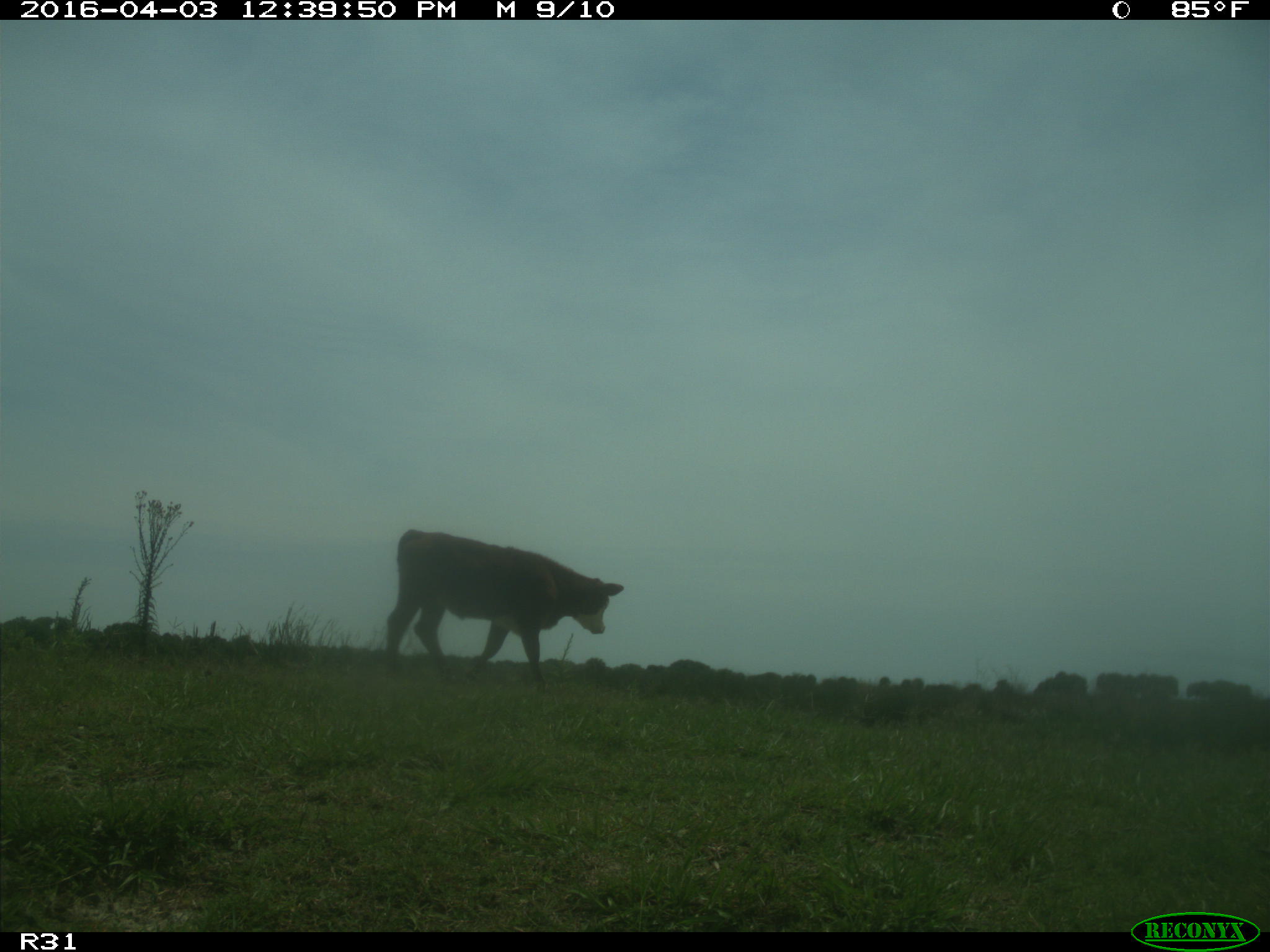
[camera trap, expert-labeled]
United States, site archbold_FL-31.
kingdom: Animalia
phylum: Chordata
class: Mammalia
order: Artiodactyla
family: Bovidae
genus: Bos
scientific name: Bos taurus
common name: domestic cow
Bos taurus (domestic cow).